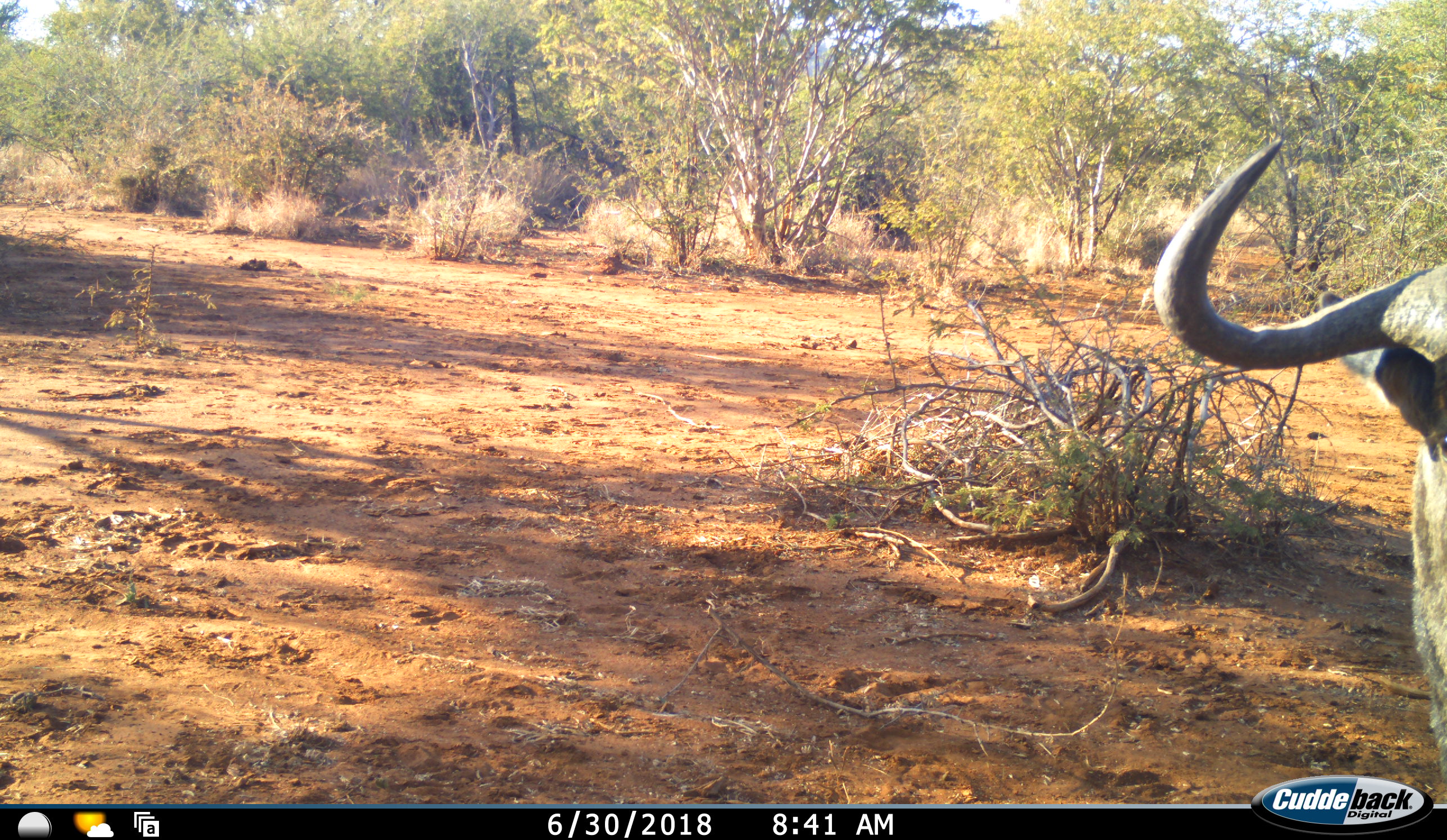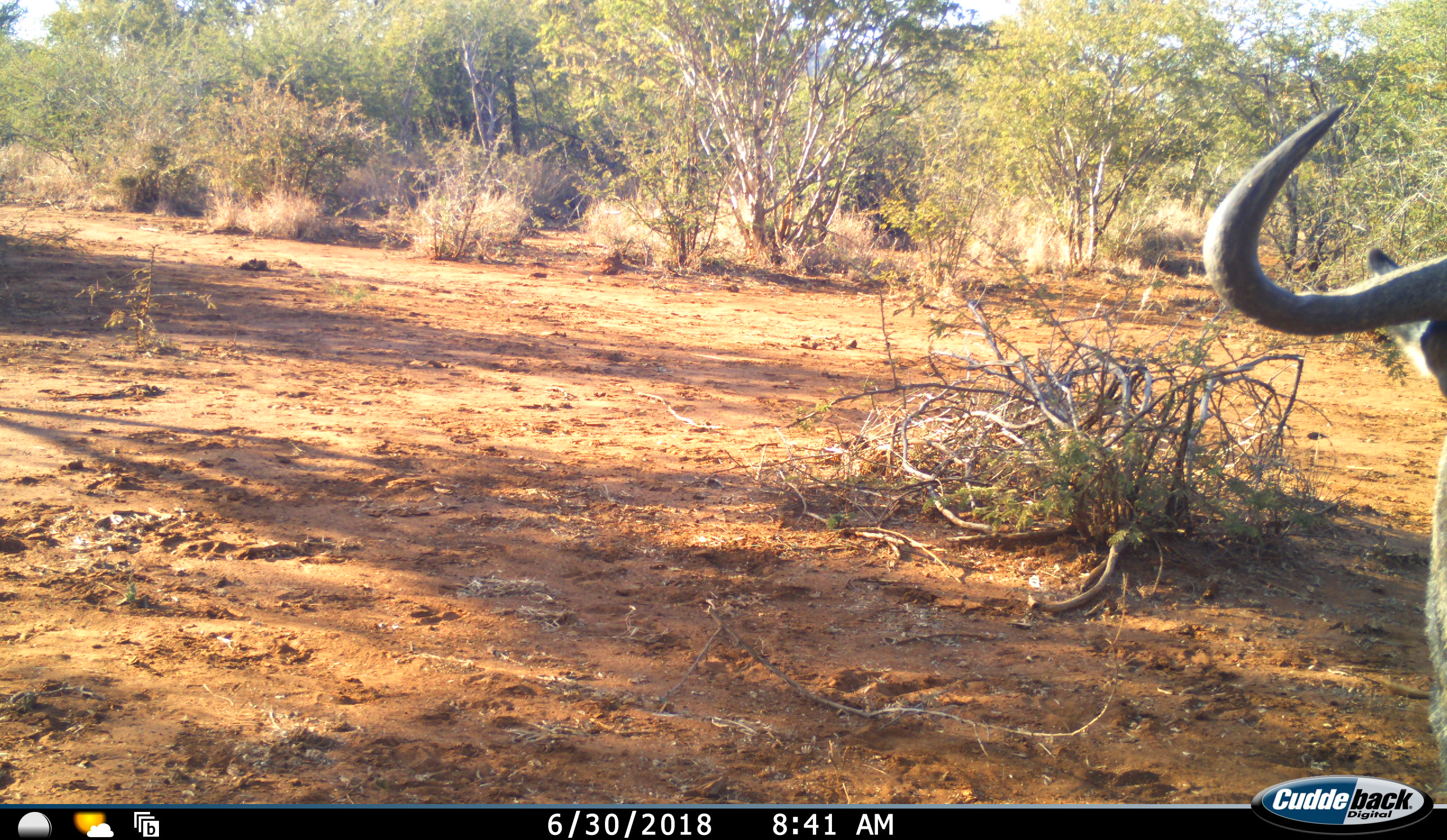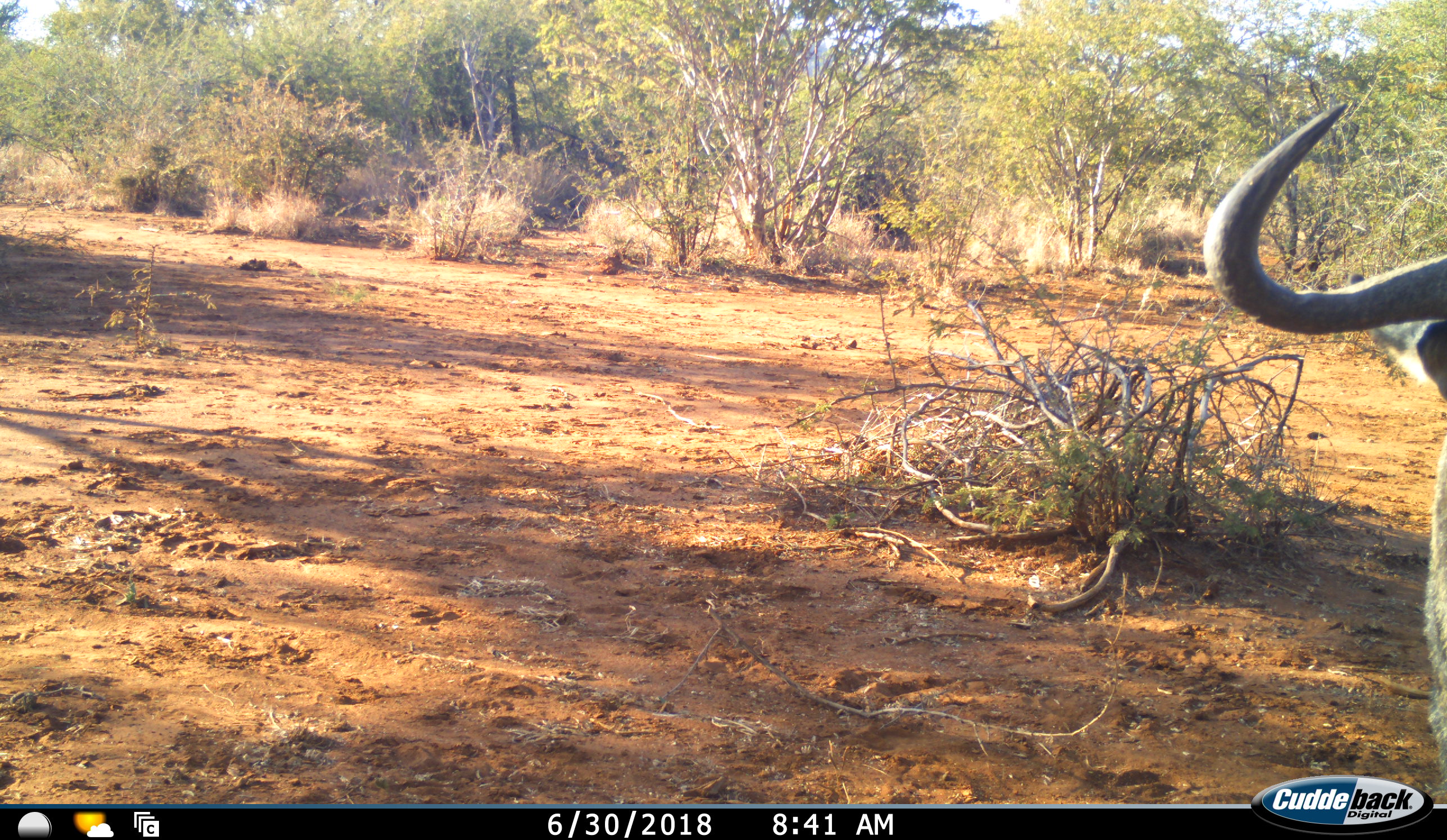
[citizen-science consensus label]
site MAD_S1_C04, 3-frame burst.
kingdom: Animalia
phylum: Chordata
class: Mammalia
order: Artiodactyla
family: Bovidae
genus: Connochaetes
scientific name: Connochaetes taurinus taurinus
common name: blue wildebeest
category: wildebeestblue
Wildebeestblue (blue wildebeest) (Connochaetes taurinus taurinus), count 1. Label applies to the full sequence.